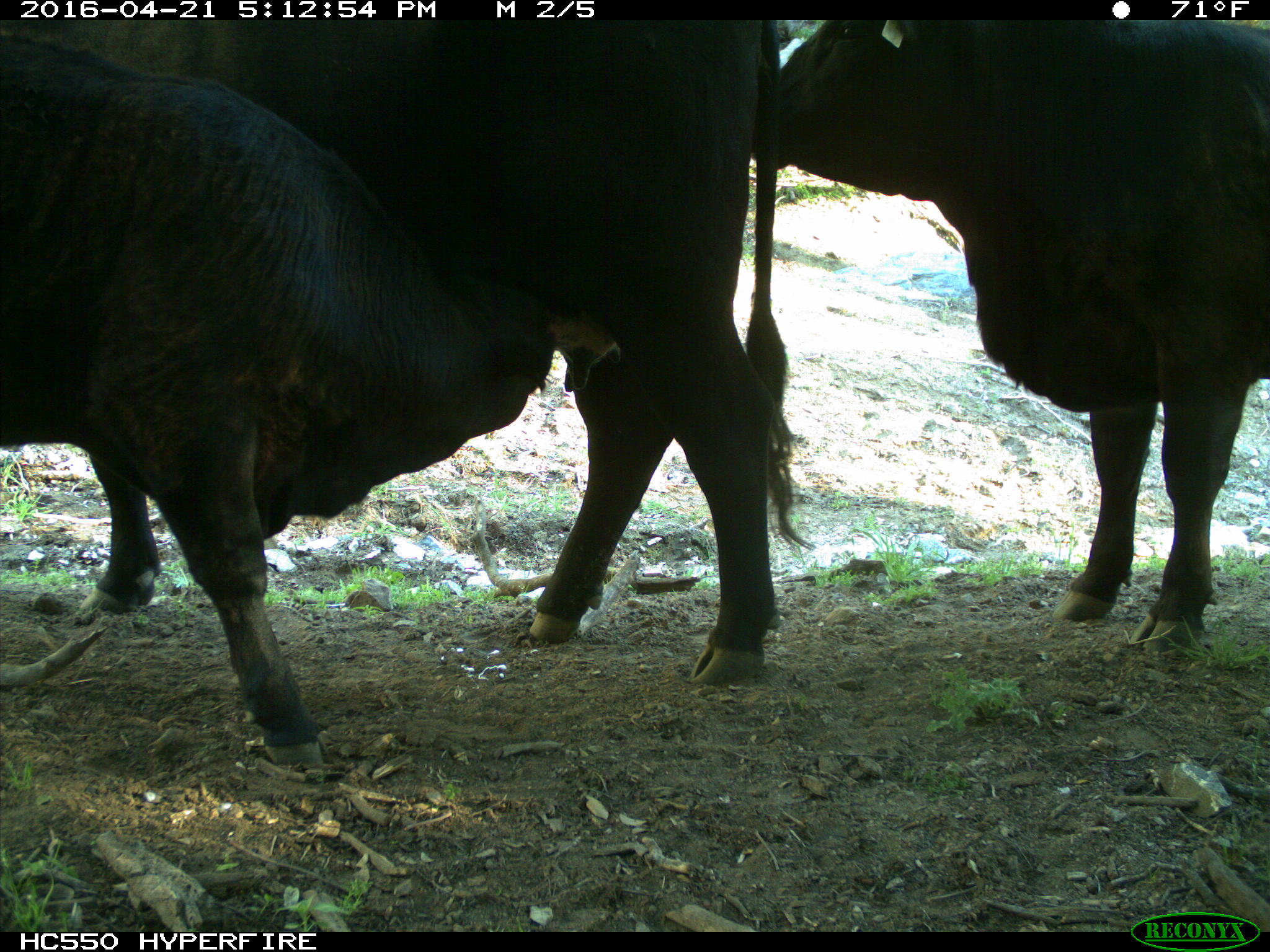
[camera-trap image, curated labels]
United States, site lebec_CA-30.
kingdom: Animalia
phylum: Chordata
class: Mammalia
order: Artiodactyla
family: Bovidae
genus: Bos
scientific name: Bos taurus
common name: domestic cow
Bos taurus (domestic cow).